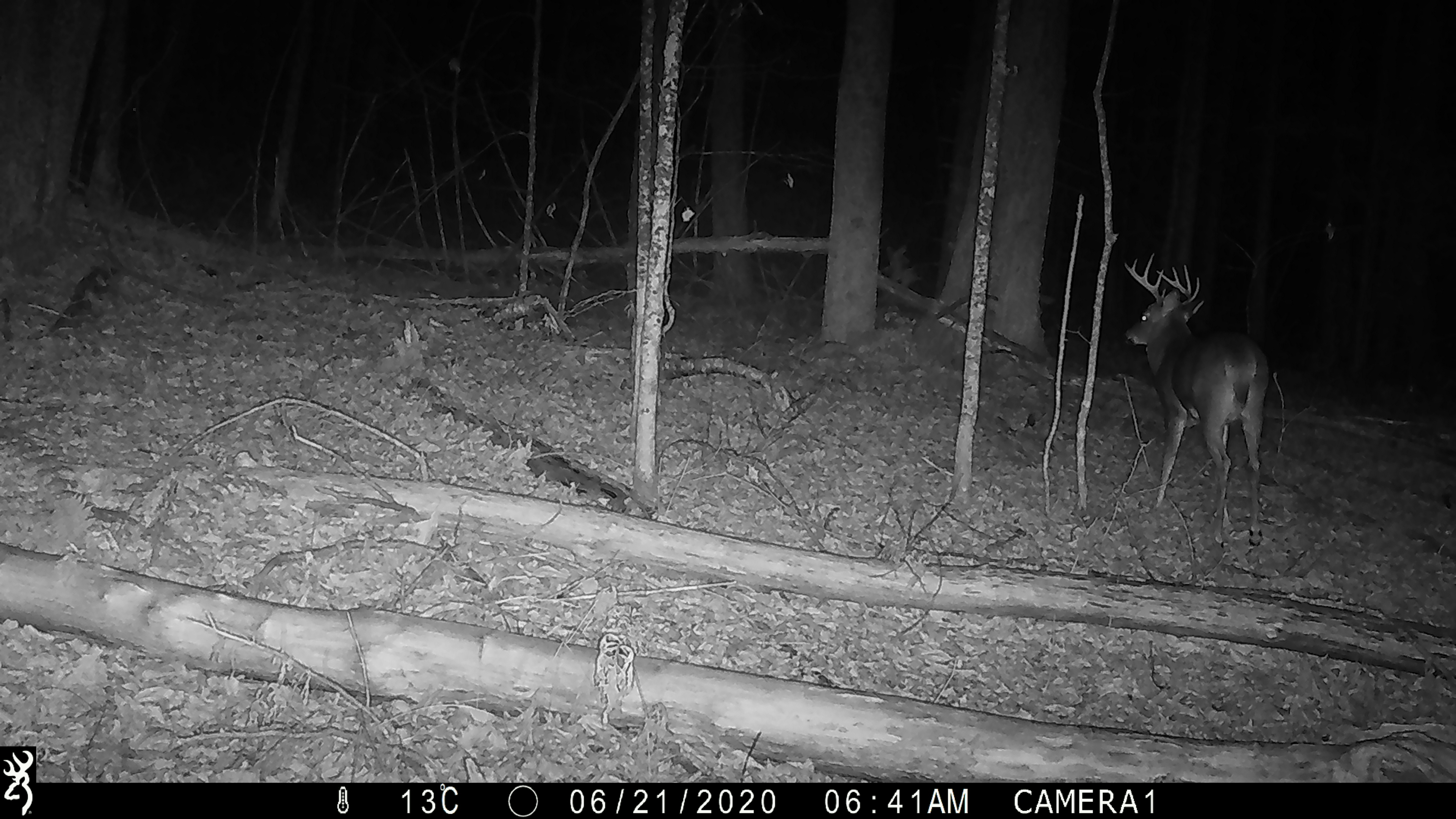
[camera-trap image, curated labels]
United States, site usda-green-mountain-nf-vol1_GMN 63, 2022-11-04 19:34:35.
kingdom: Animalia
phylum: Chordata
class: Mammalia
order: Artiodactyla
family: Cervidae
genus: Odocoileus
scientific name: Odocoileus virginianus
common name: white-tailed deer